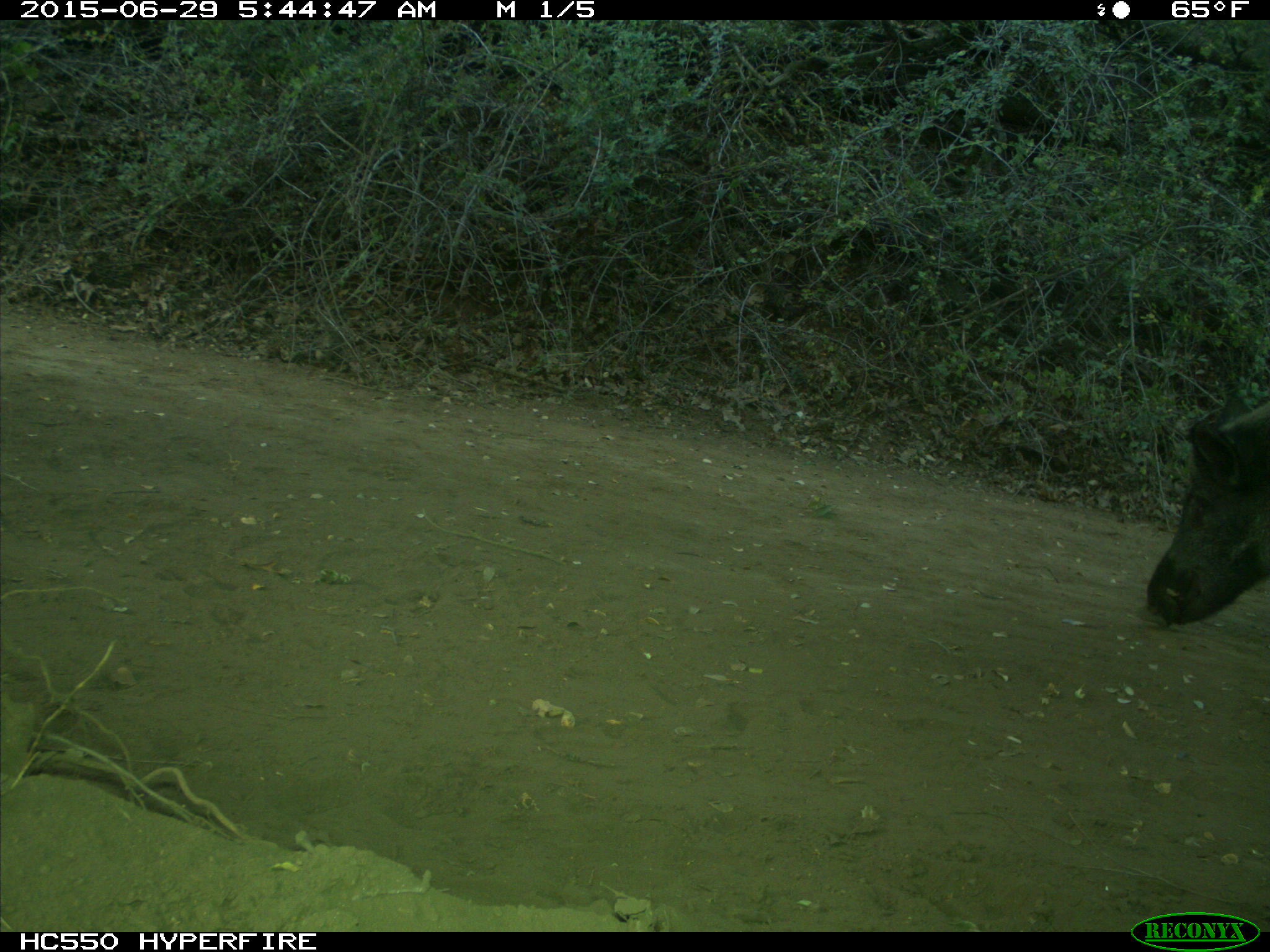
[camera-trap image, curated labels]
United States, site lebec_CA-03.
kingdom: Animalia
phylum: Chordata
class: Mammalia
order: Artiodactyla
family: Suidae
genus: Sus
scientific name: Sus scrofa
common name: wild boar